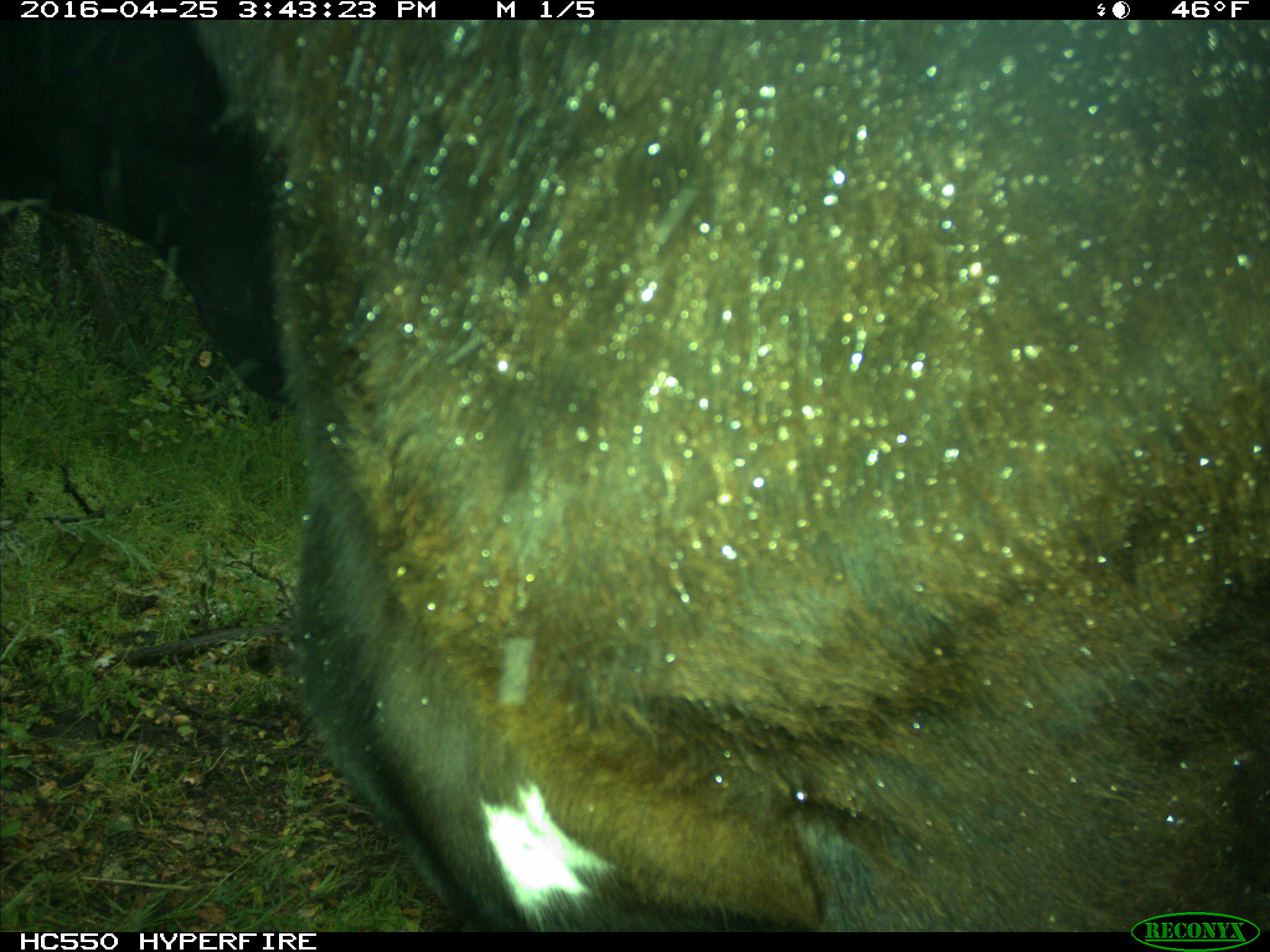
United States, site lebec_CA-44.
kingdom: Animalia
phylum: Chordata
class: Mammalia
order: Artiodactyla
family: Bovidae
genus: Bos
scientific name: Bos taurus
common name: domestic cow